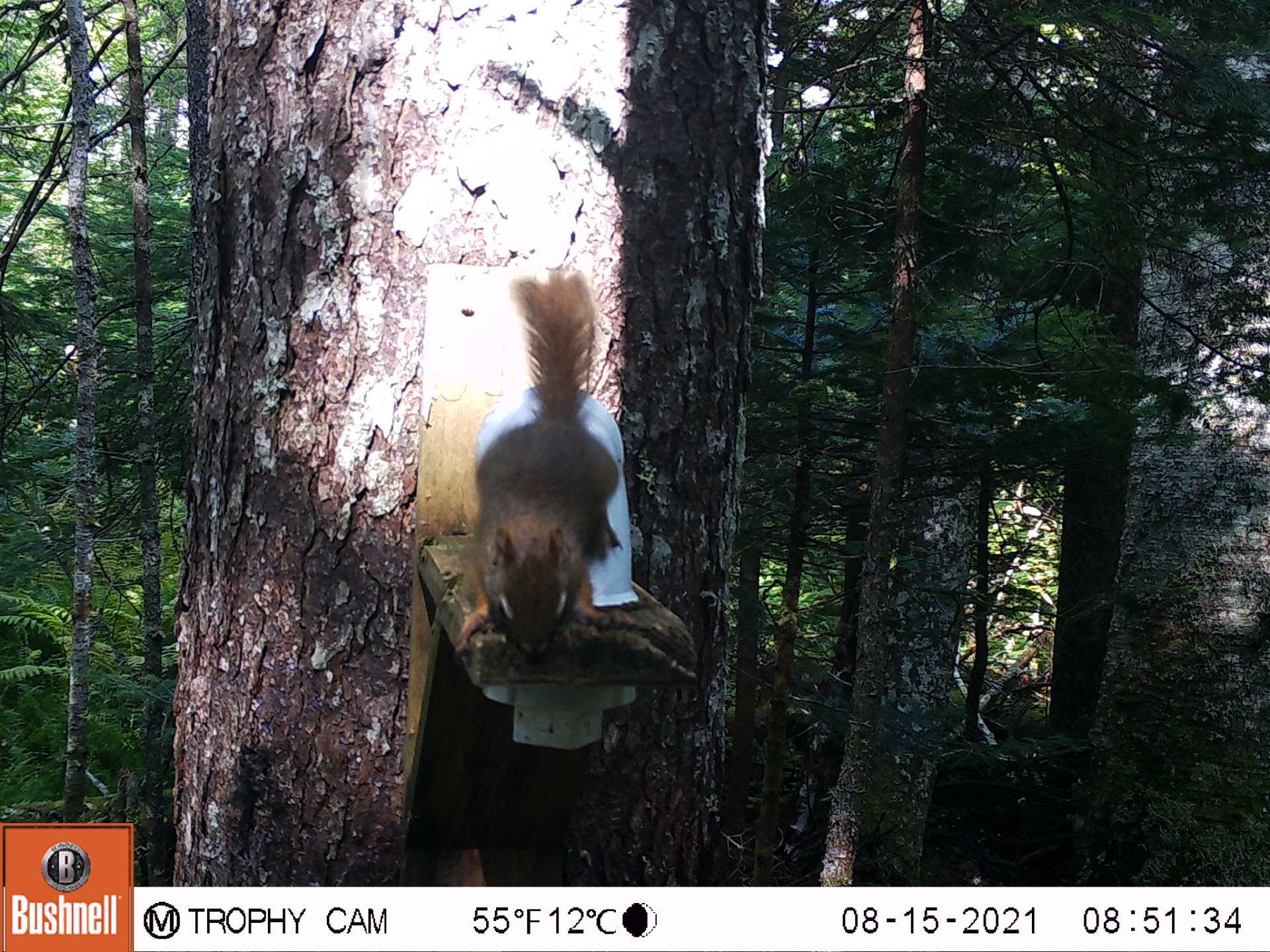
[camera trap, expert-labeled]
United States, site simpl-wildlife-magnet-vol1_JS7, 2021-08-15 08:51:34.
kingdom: Animalia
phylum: Chordata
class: Mammalia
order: Rodentia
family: Sciuridae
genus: Tamiasciurus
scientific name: Tamiasciurus hudsonicus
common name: red squirrel